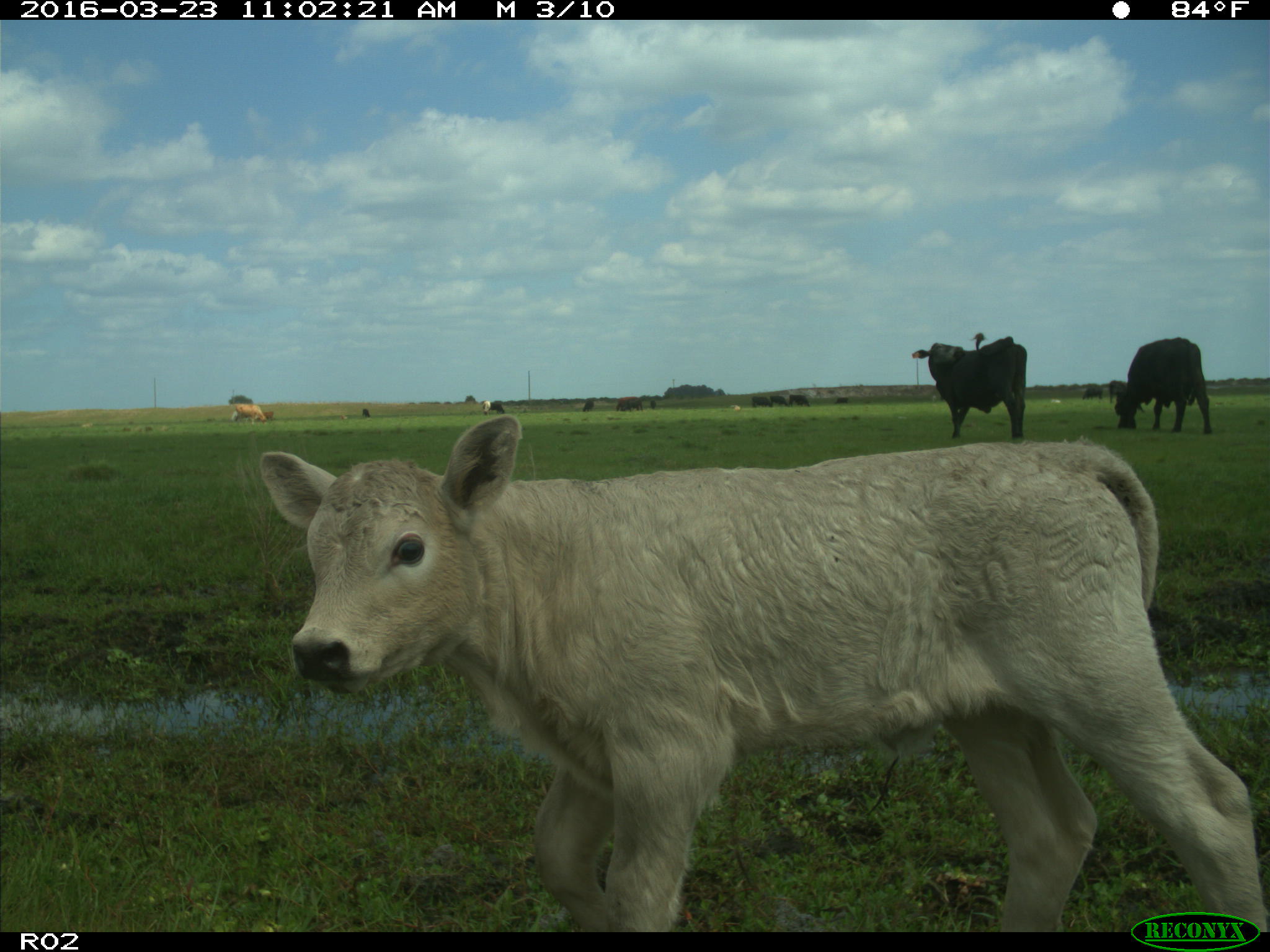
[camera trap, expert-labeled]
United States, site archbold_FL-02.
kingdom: Animalia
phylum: Chordata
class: Mammalia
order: Artiodactyla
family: Bovidae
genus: Bos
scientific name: Bos taurus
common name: domestic cow